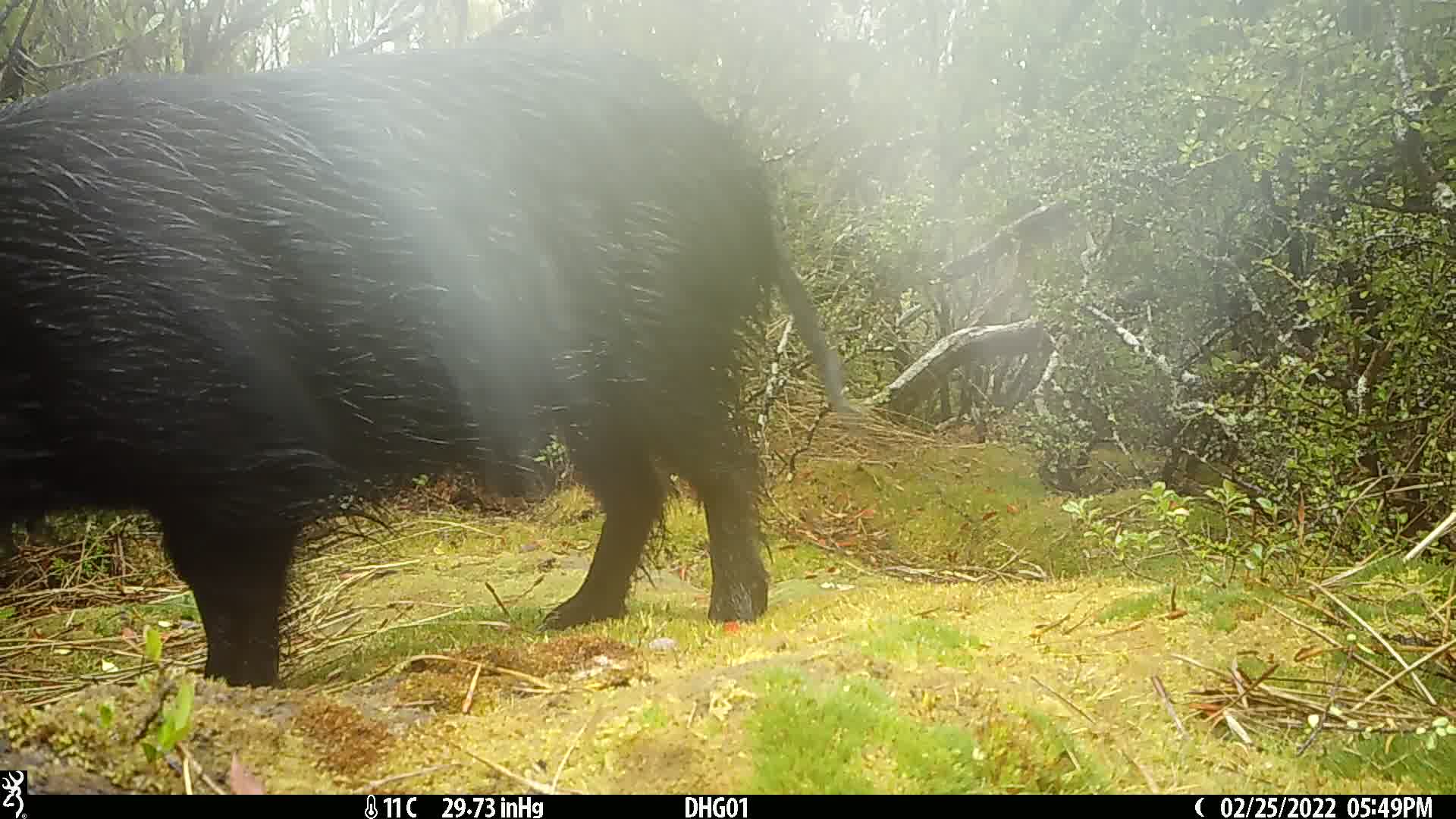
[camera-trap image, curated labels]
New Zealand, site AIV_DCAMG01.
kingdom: Animalia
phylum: Chordata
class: Mammalia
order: Artiodactyla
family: Suidae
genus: Sus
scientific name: Sus scrofa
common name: pig